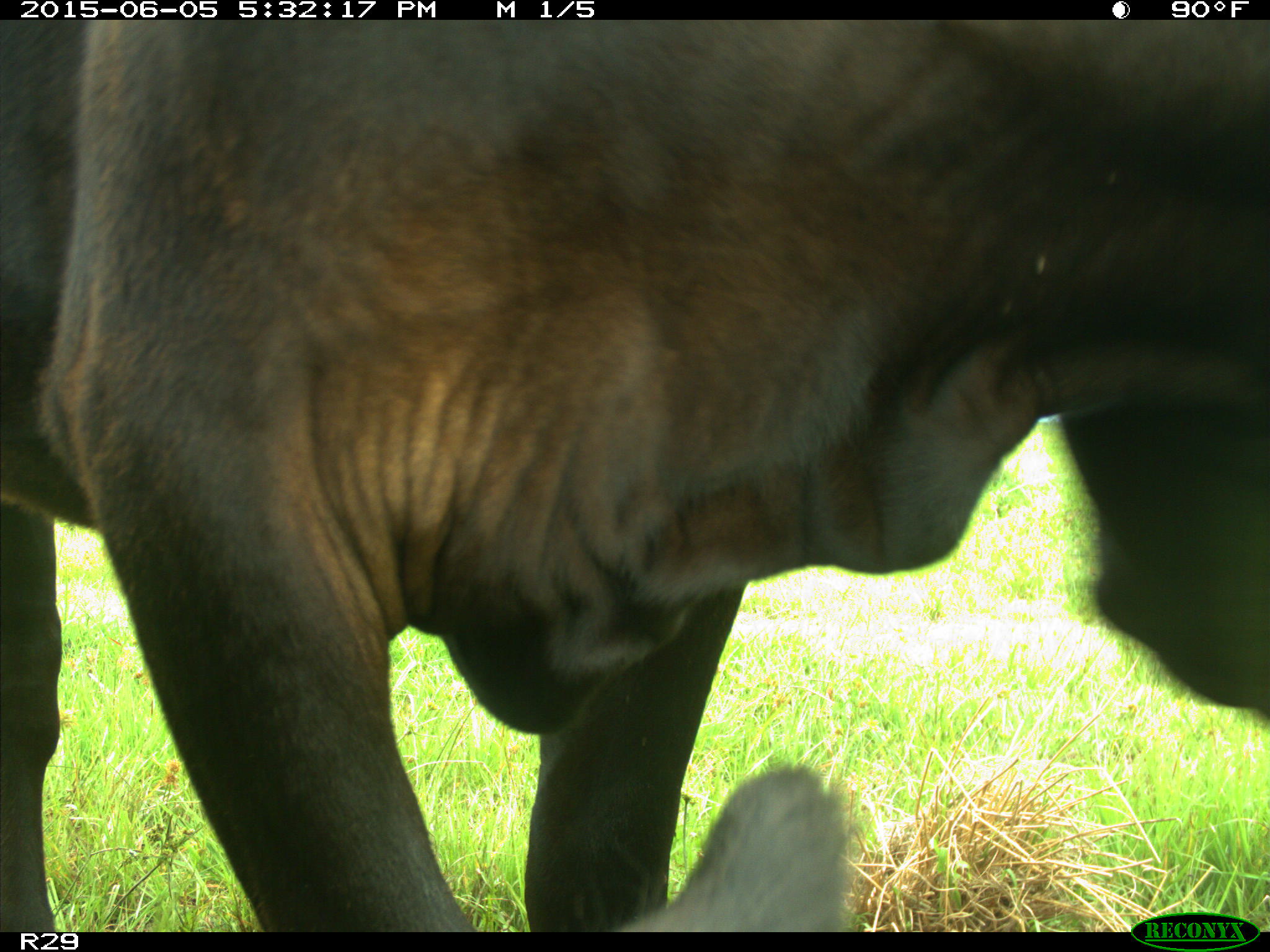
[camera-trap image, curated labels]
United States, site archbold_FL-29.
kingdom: Animalia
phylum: Chordata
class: Mammalia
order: Artiodactyla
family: Bovidae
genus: Bos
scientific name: Bos taurus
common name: domestic cow